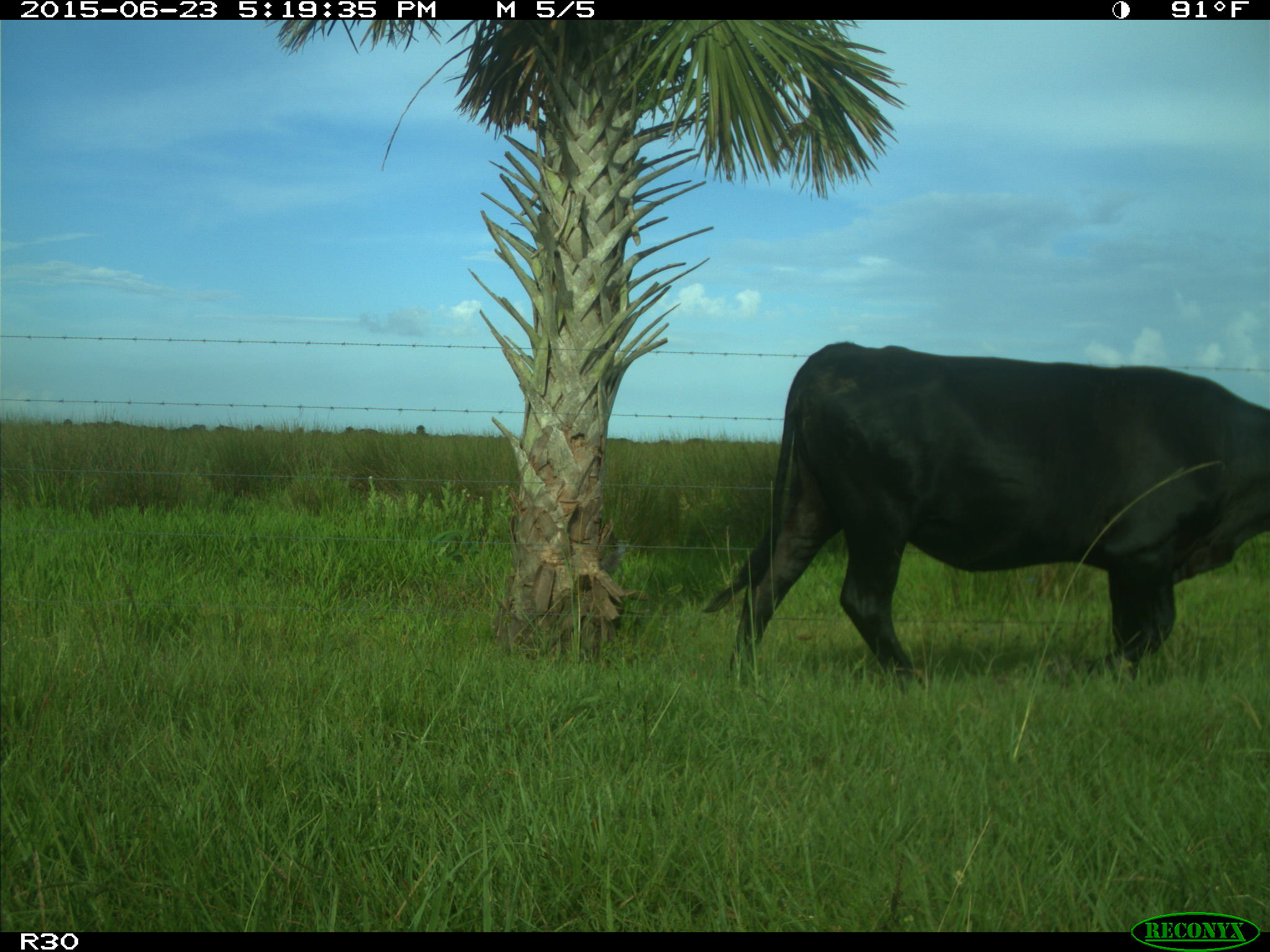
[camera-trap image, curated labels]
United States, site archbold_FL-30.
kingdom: Animalia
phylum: Chordata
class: Mammalia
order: Artiodactyla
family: Bovidae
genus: Bos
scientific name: Bos taurus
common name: domestic cow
Bos taurus (domestic cow).